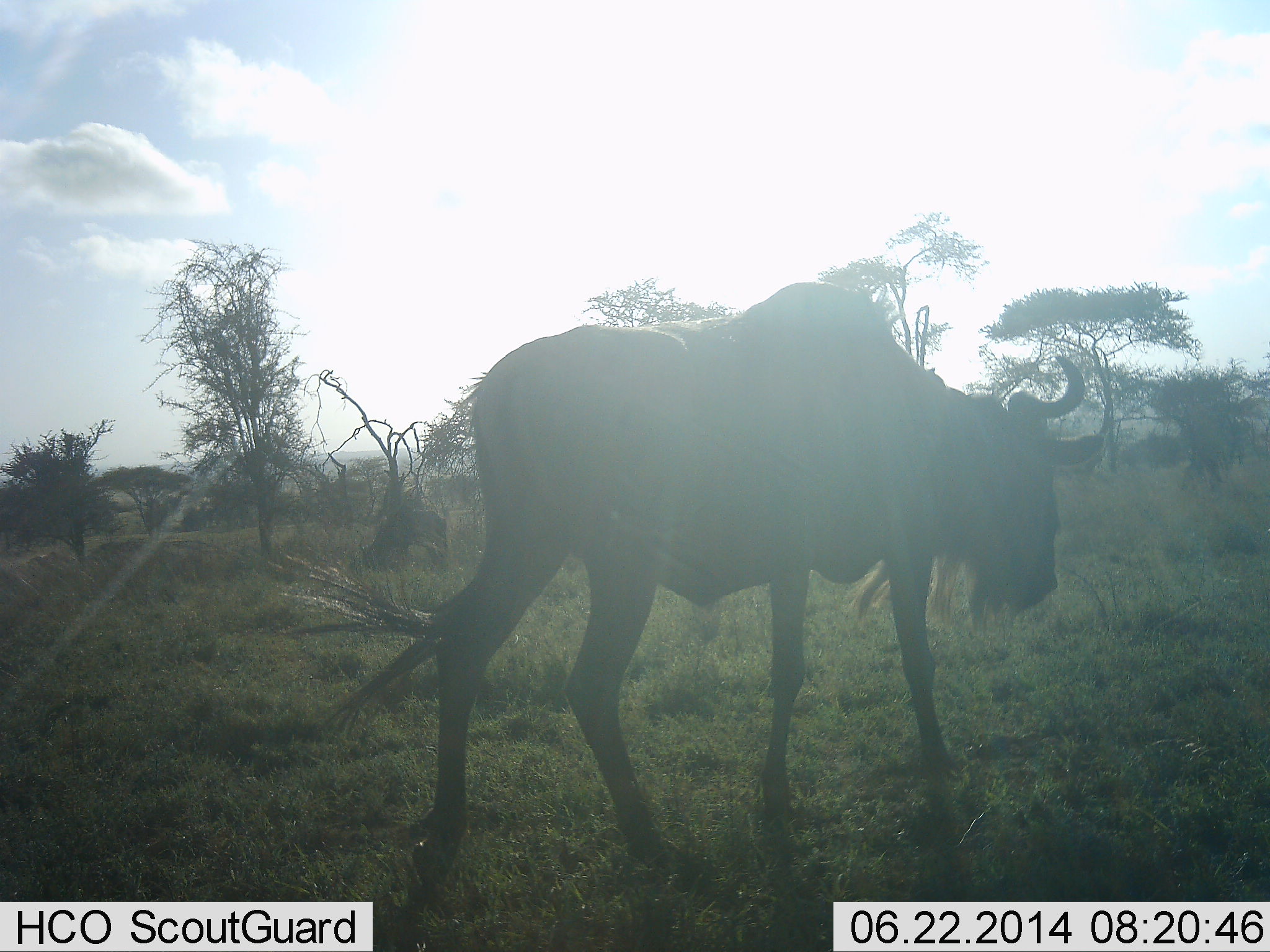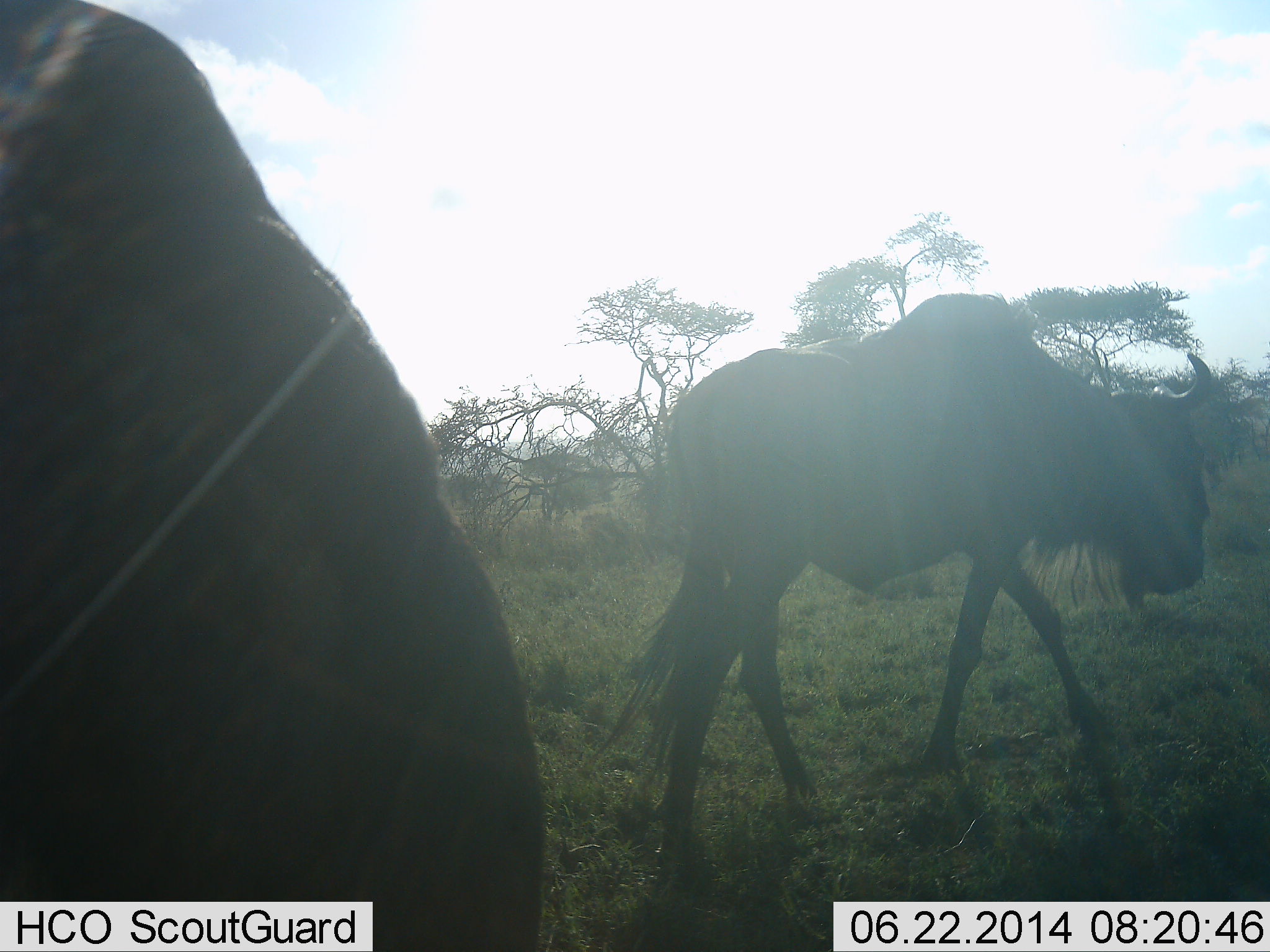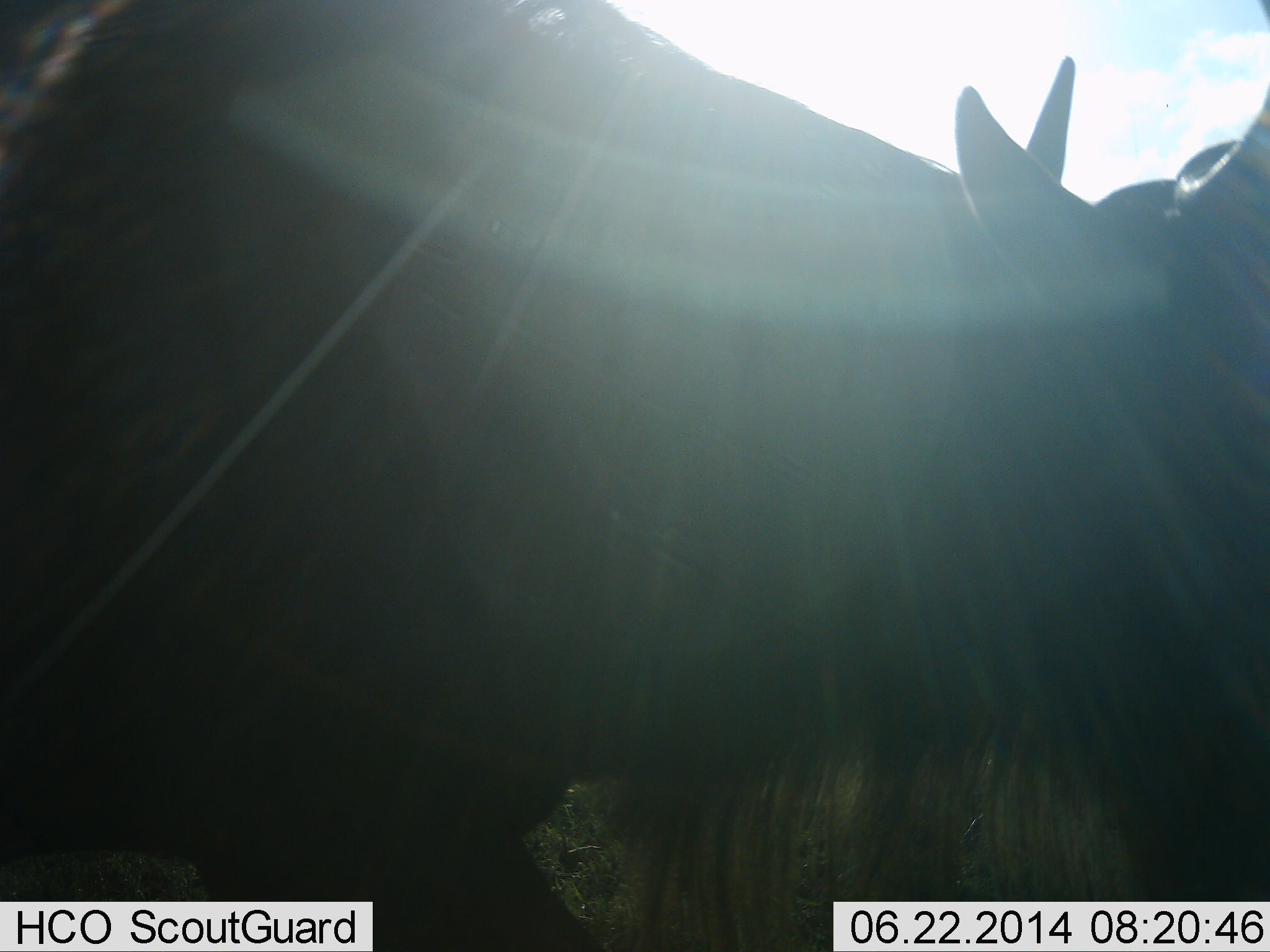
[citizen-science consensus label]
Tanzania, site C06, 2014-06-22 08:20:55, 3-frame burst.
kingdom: Animalia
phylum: Chordata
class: Mammalia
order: Artiodactyla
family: Bovidae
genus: Connochaetes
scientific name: Connochaetes taurinus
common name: blue wildebeest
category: wildebeest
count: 2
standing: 0%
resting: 0%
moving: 100%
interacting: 0%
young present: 0%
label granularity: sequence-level